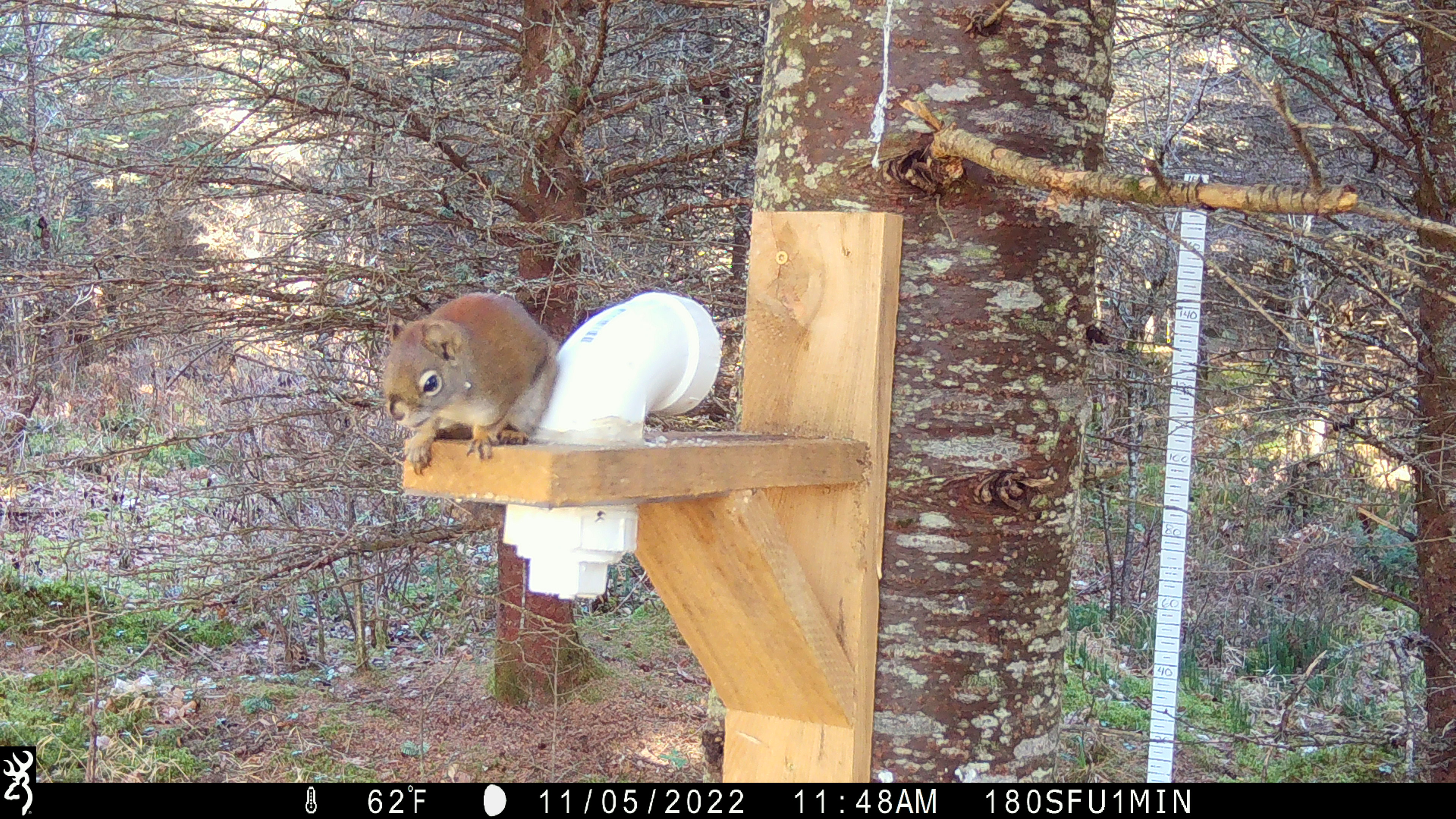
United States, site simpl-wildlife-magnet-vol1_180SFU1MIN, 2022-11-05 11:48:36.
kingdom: Animalia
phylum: Chordata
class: Mammalia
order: Rodentia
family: Sciuridae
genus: Tamiasciurus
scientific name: Tamiasciurus hudsonicus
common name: red squirrel